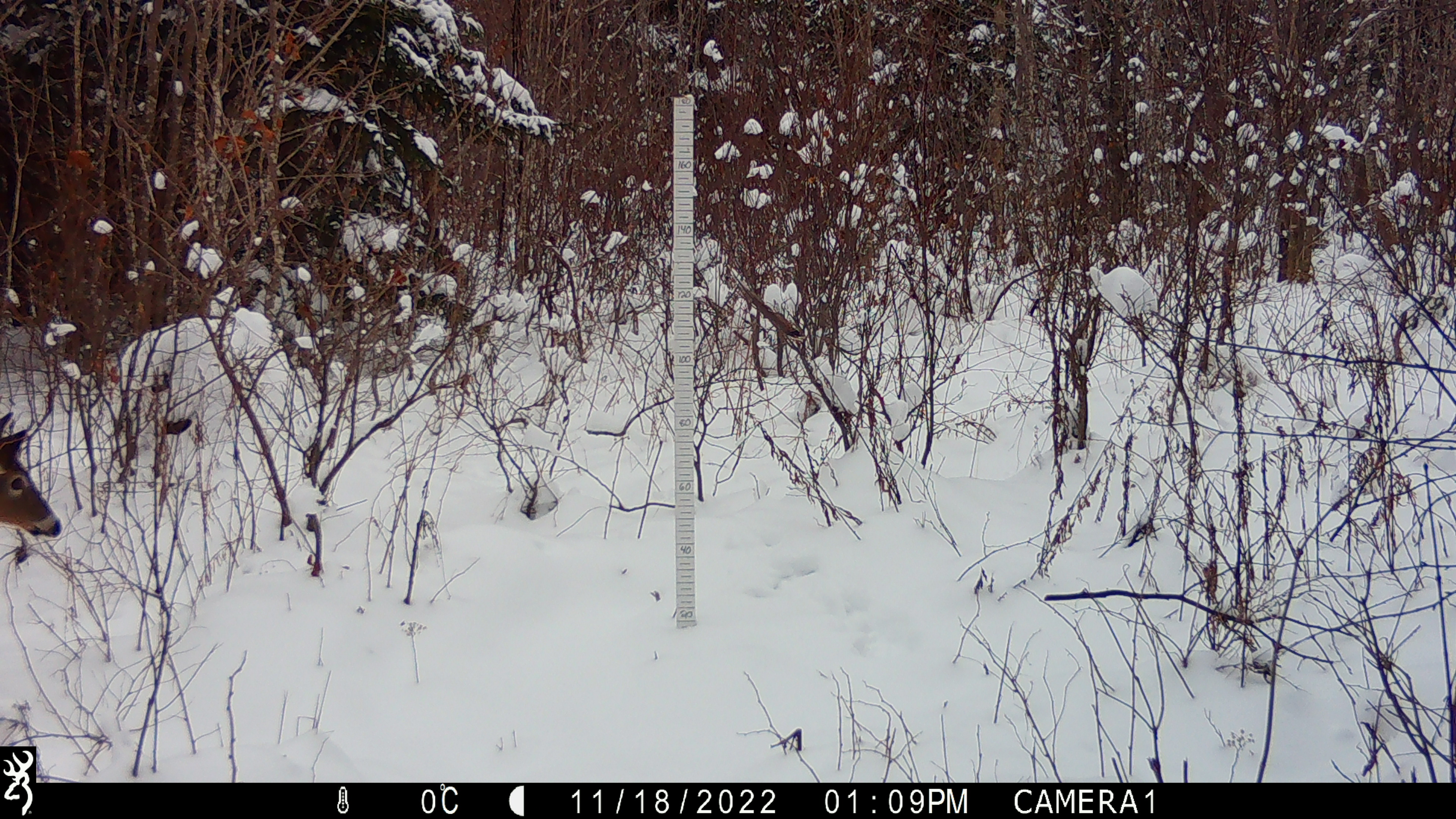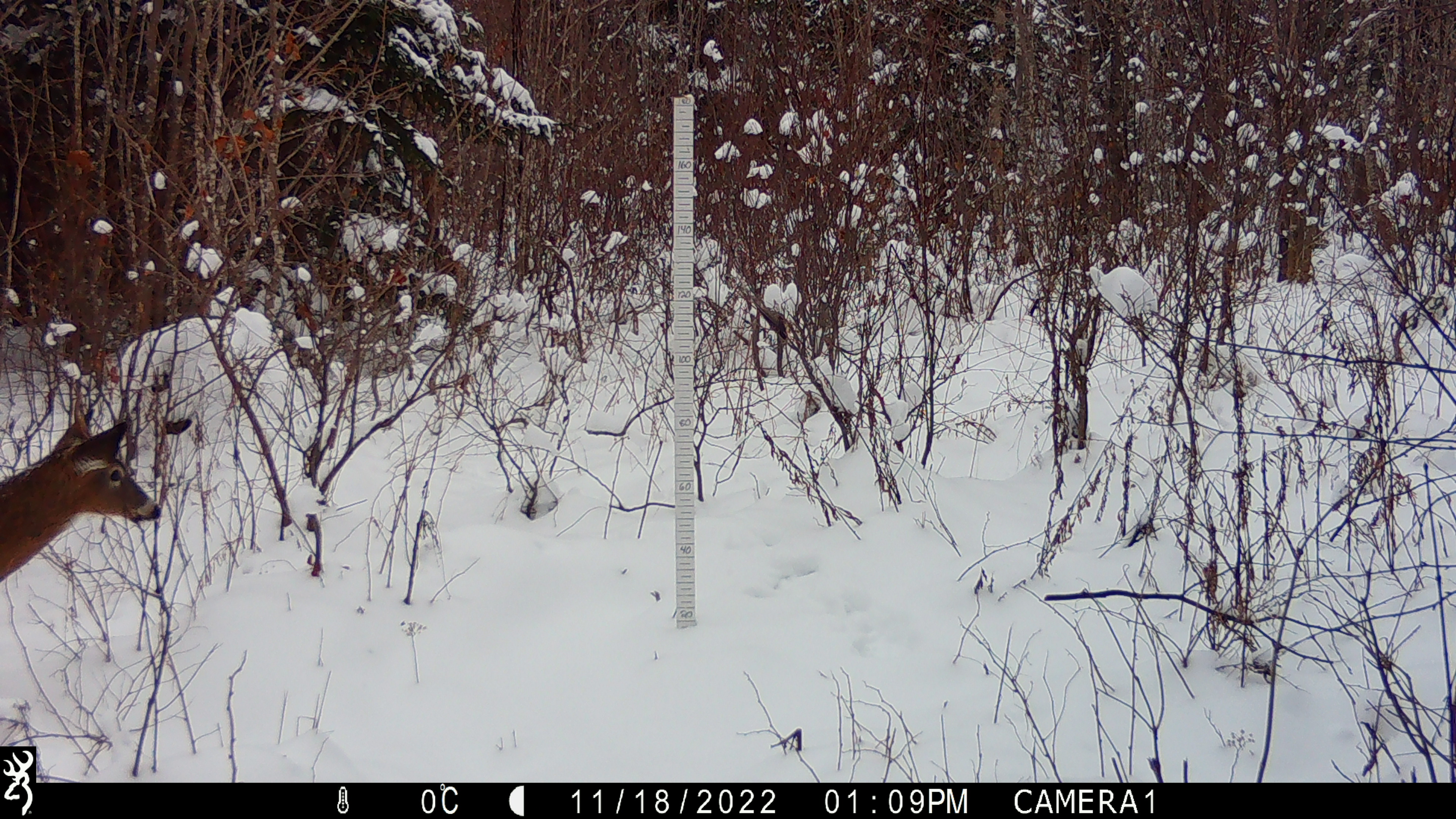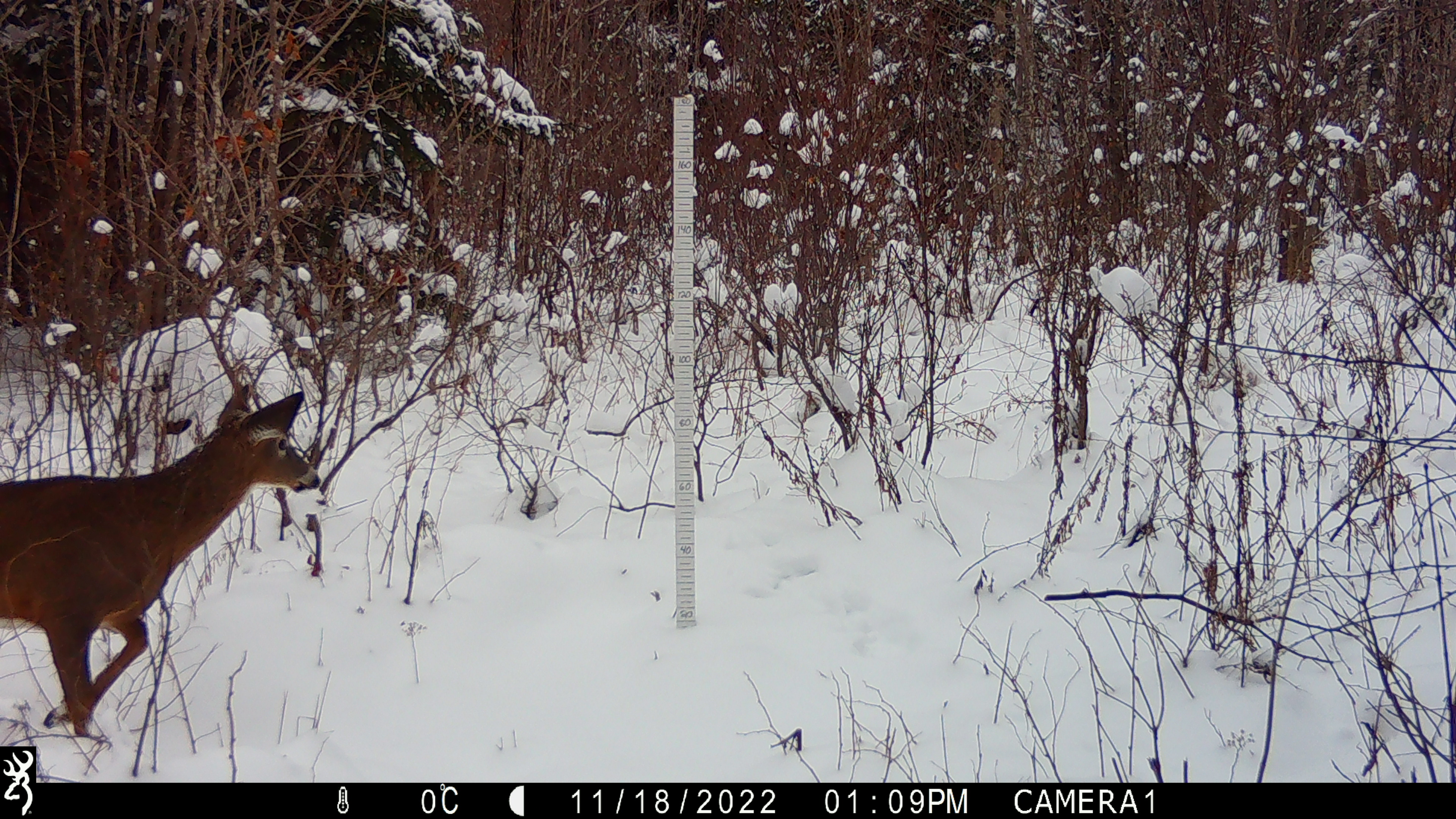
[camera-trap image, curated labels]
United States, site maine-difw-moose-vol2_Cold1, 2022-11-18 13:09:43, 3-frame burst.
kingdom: Animalia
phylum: Chordata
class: Mammalia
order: Artiodactyla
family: Cervidae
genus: Odocoileus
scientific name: Odocoileus virginianus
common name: white-tailed deer